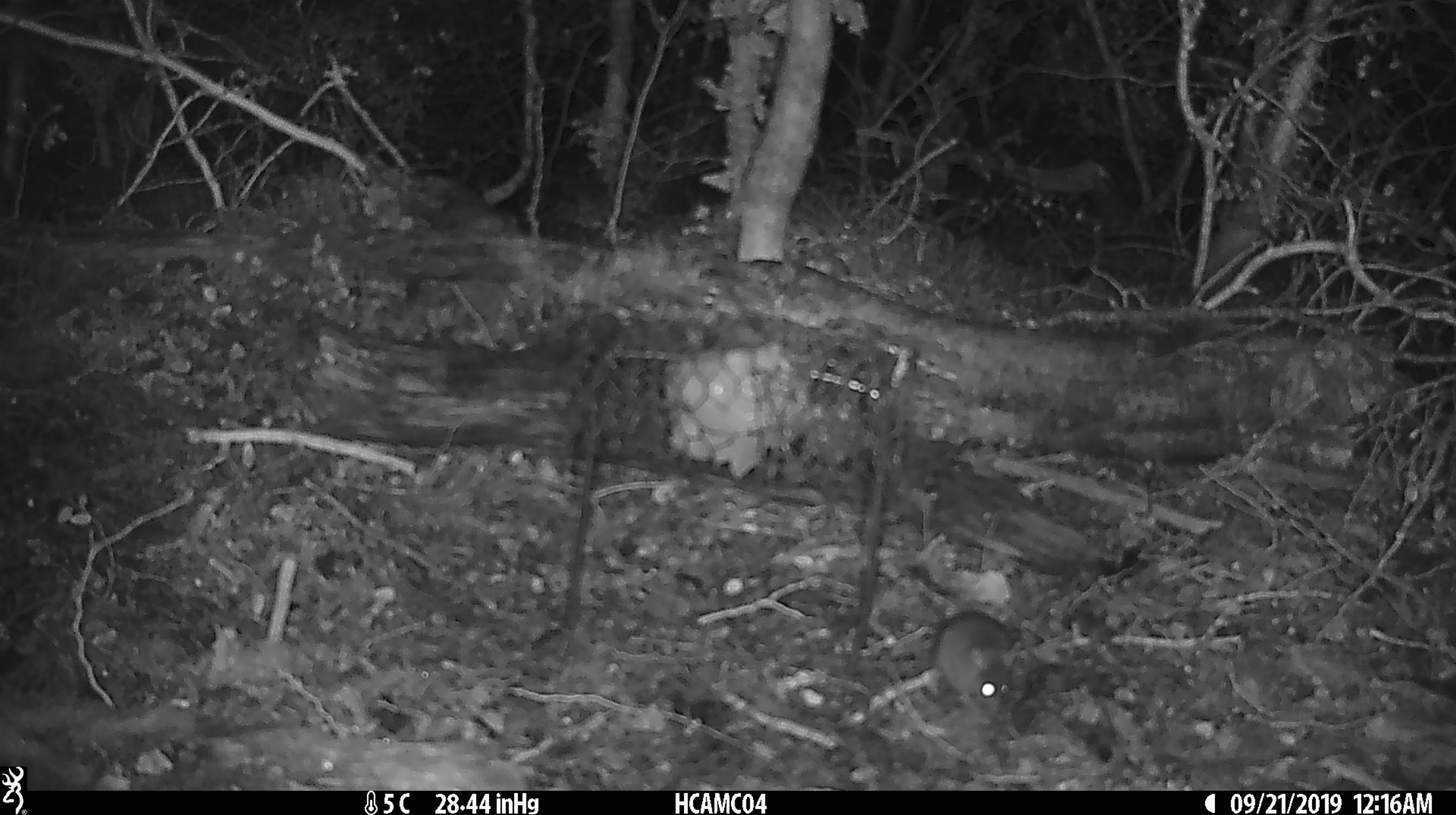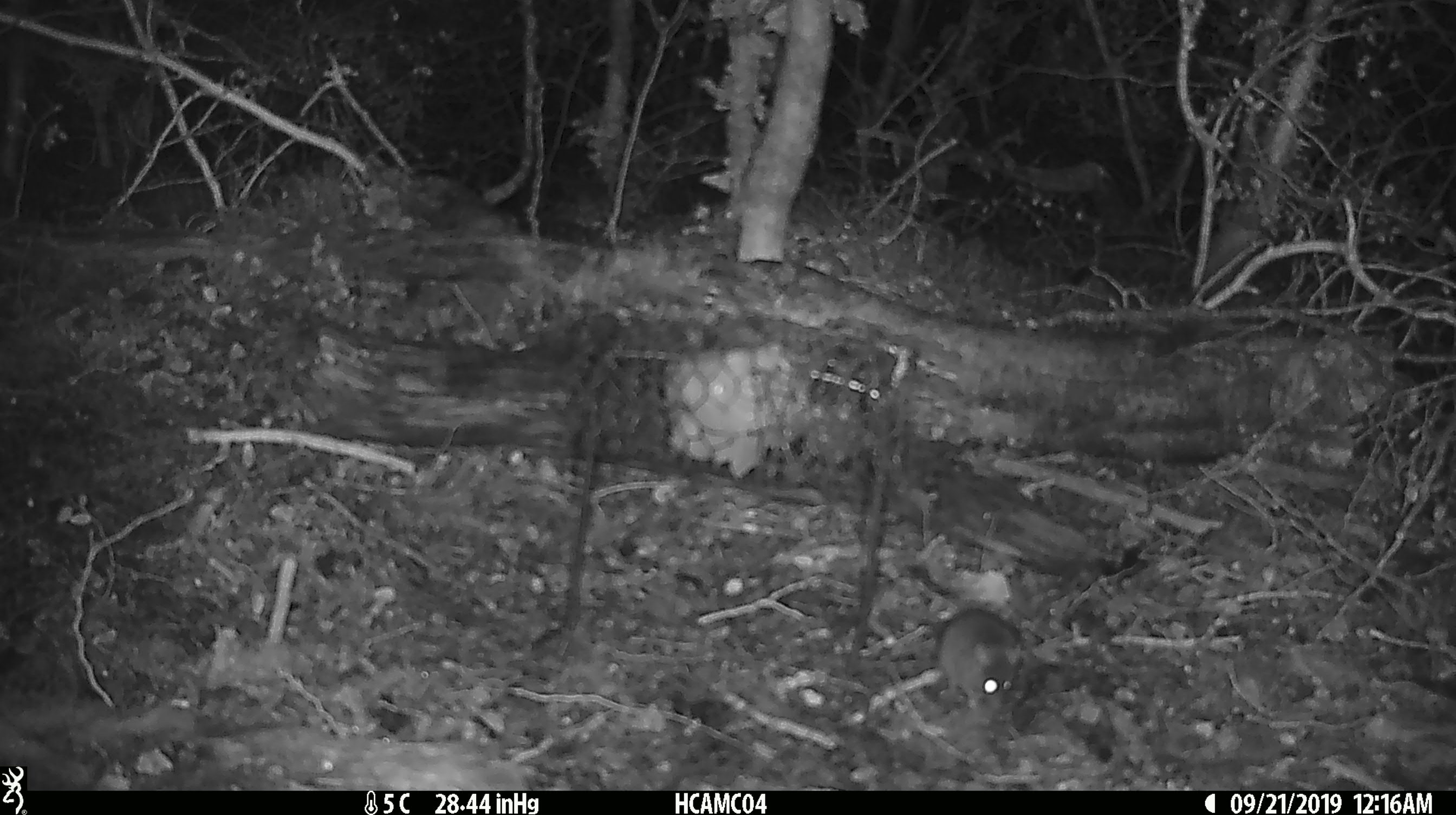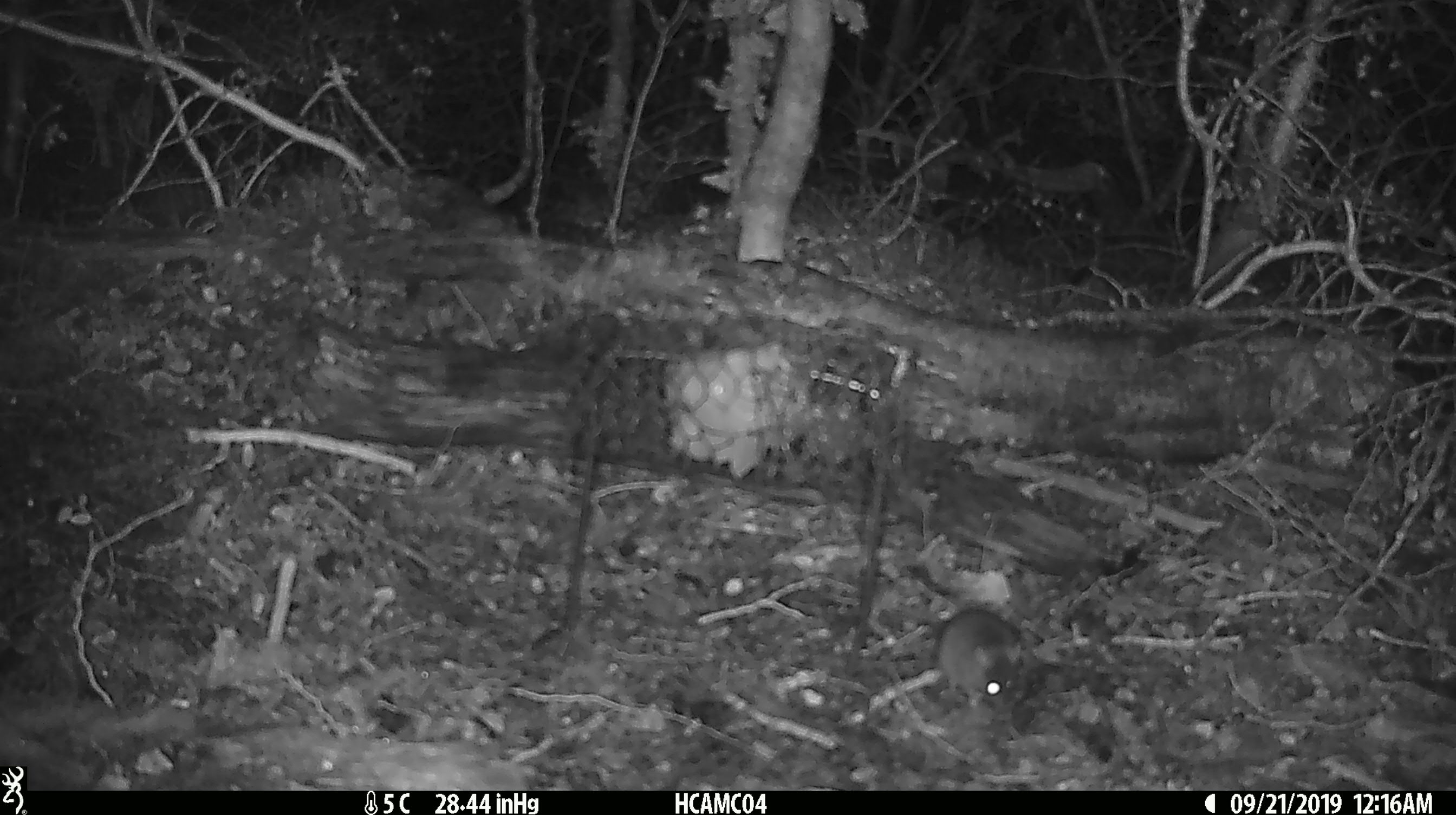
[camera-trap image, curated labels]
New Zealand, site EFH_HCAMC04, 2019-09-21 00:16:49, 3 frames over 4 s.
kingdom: Animalia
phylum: Chordata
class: Mammalia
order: Rodentia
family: Muridae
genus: Mus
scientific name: Mus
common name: mouse